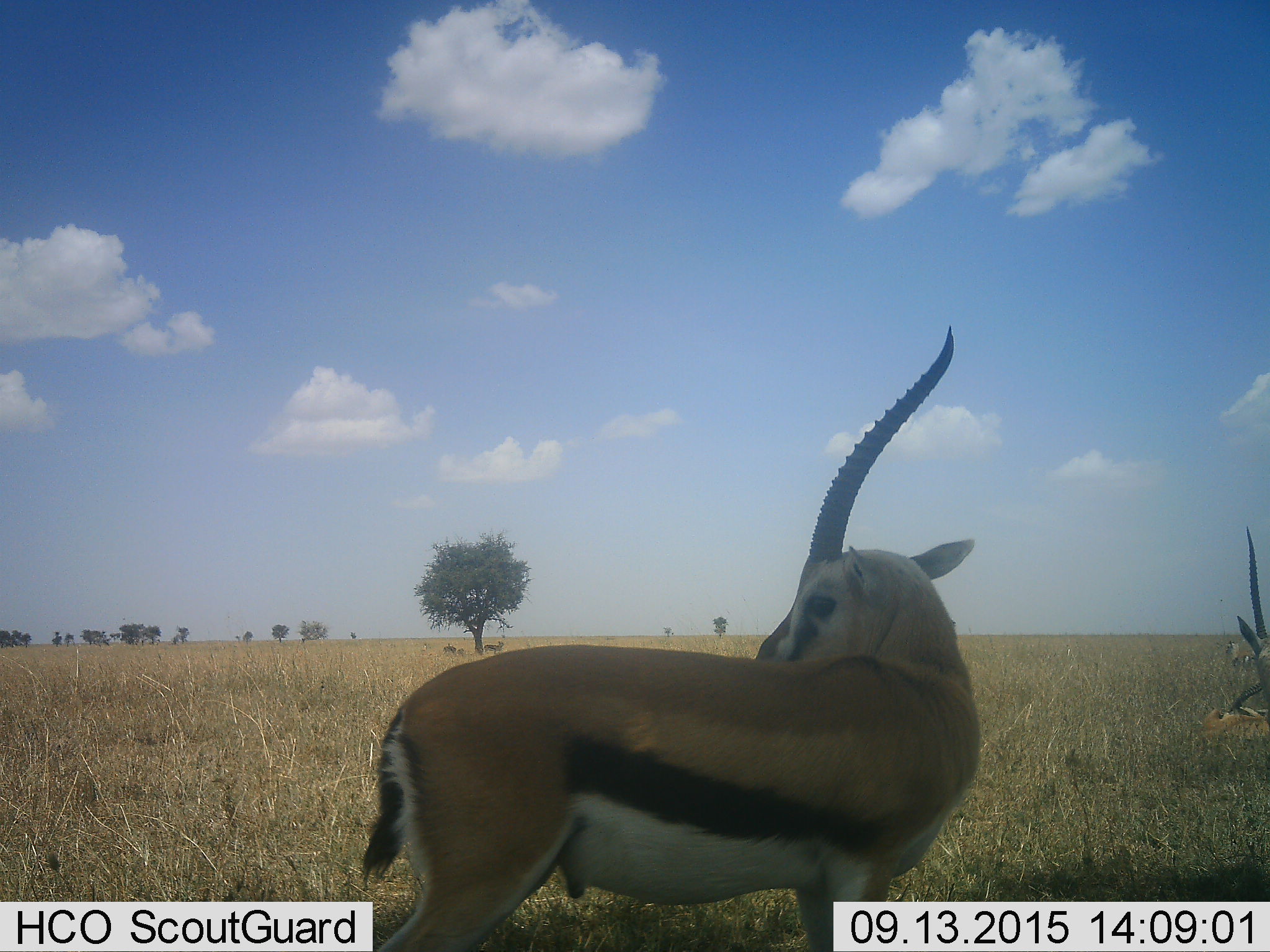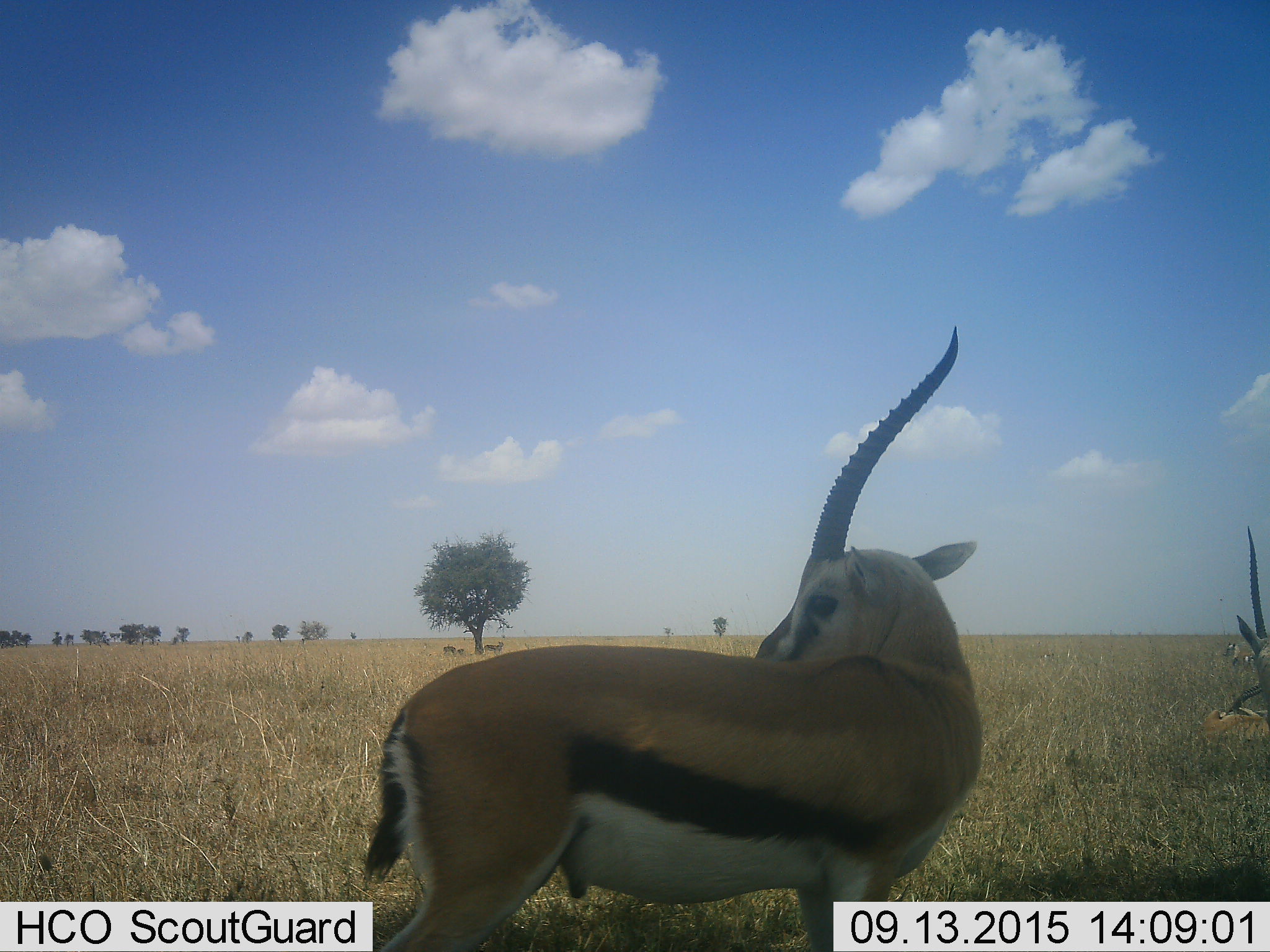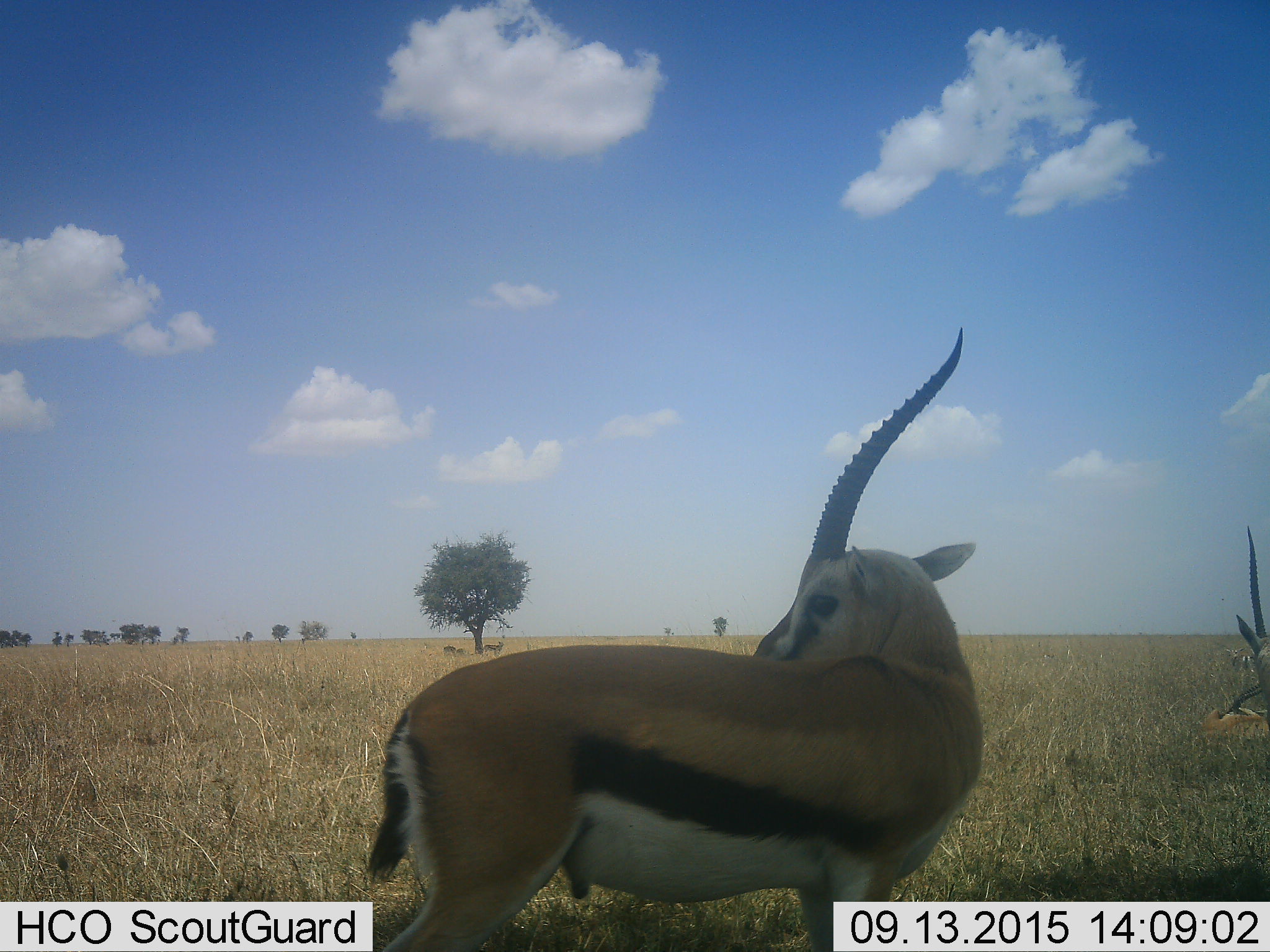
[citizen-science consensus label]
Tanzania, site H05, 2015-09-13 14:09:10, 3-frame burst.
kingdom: Animalia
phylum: Chordata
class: Mammalia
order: Artiodactyla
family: Bovidae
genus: Eudorcas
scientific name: Eudorcas thomsonii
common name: thomson's gazelle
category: gazellethomsons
Gazellethomsons (thomson's gazelle) (Eudorcas thomsonii), count 3. Behavior (volunteer vote fractions): standing 86%, resting 43%, moving 43%, interacting 14%. Young present (vote fraction): 0%. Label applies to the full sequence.